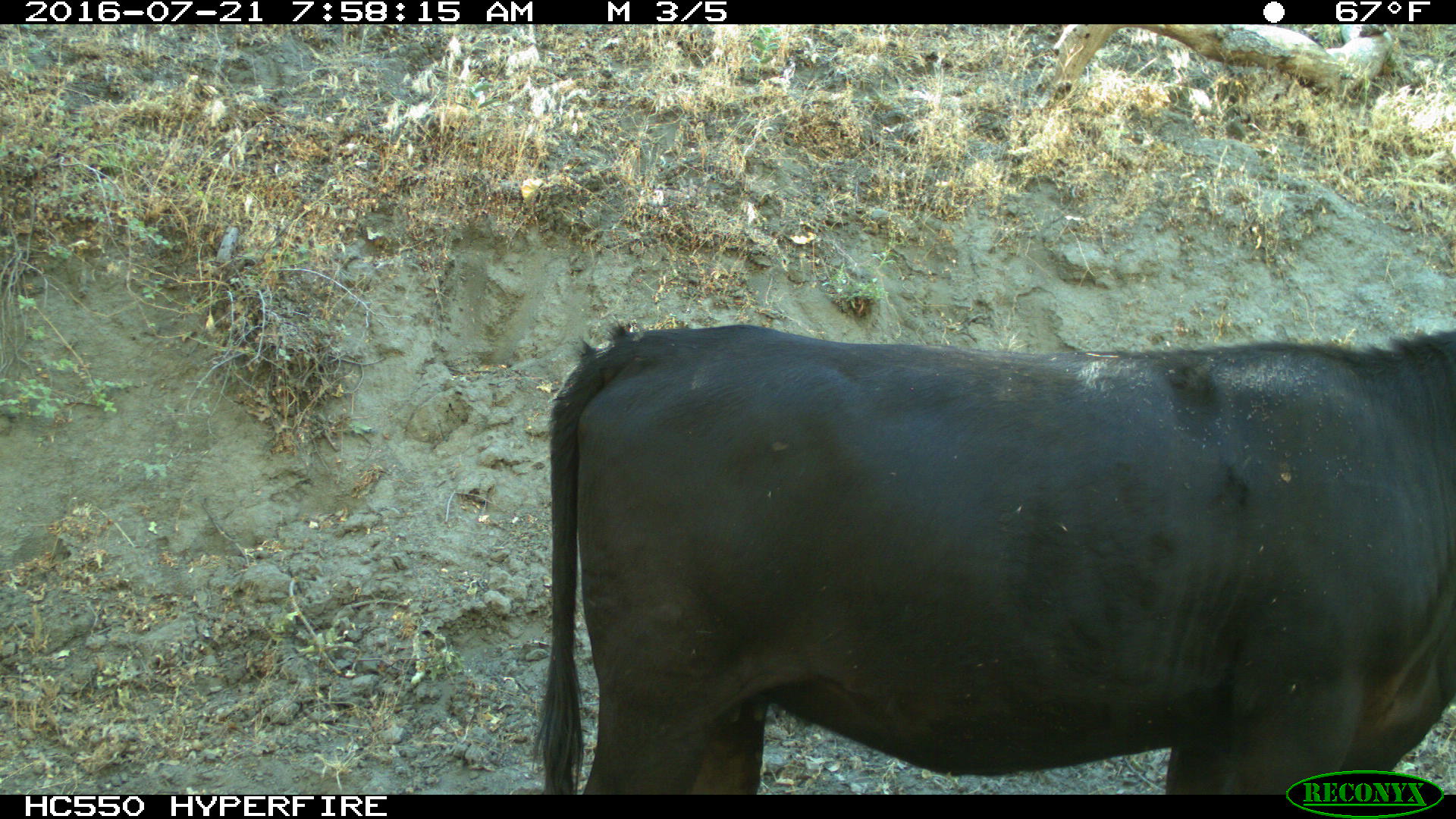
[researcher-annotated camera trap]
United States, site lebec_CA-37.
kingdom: Animalia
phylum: Chordata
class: Mammalia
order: Artiodactyla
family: Bovidae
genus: Bos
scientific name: Bos taurus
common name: domestic cow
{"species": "Bos taurus (domestic cow)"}